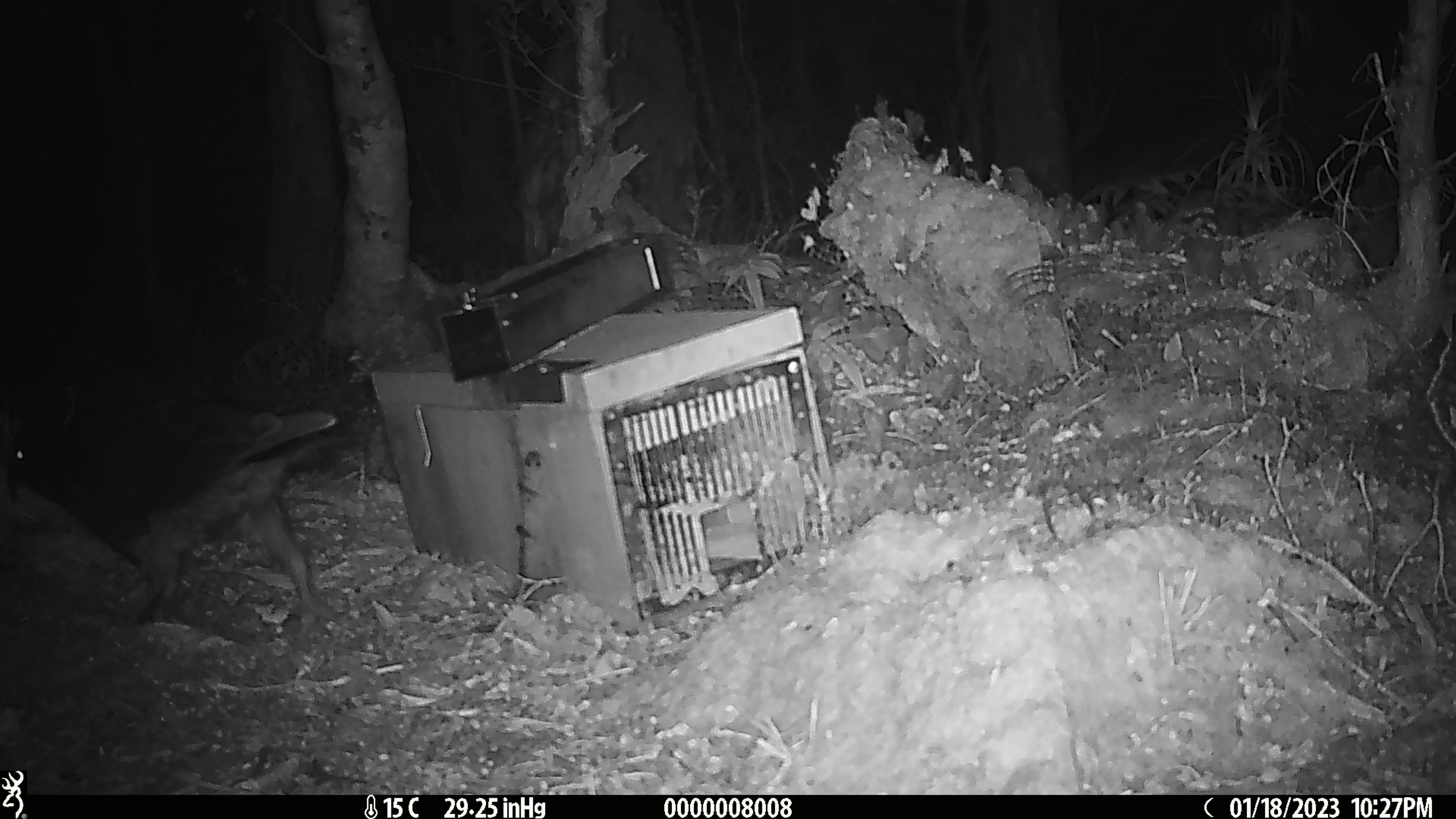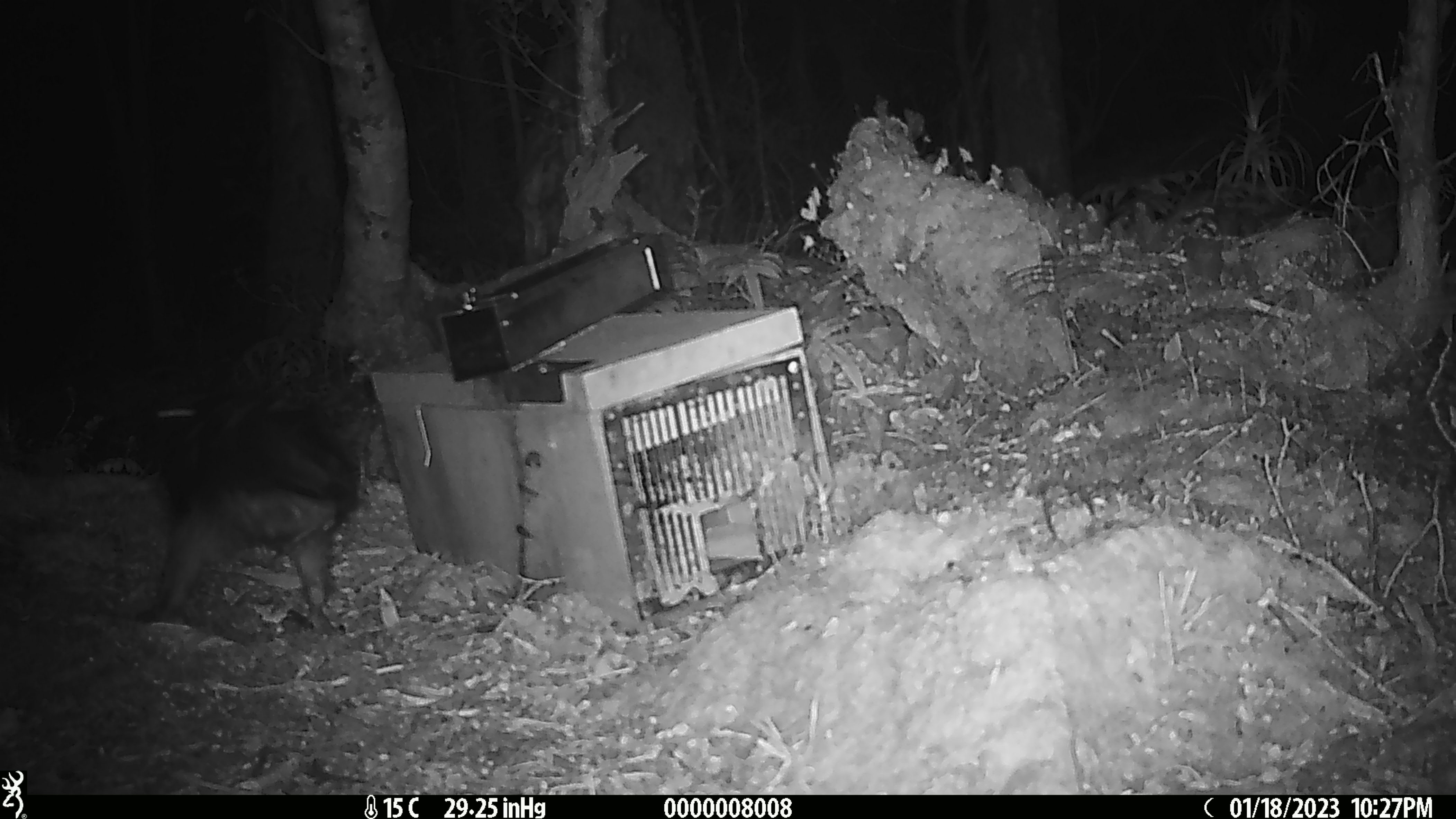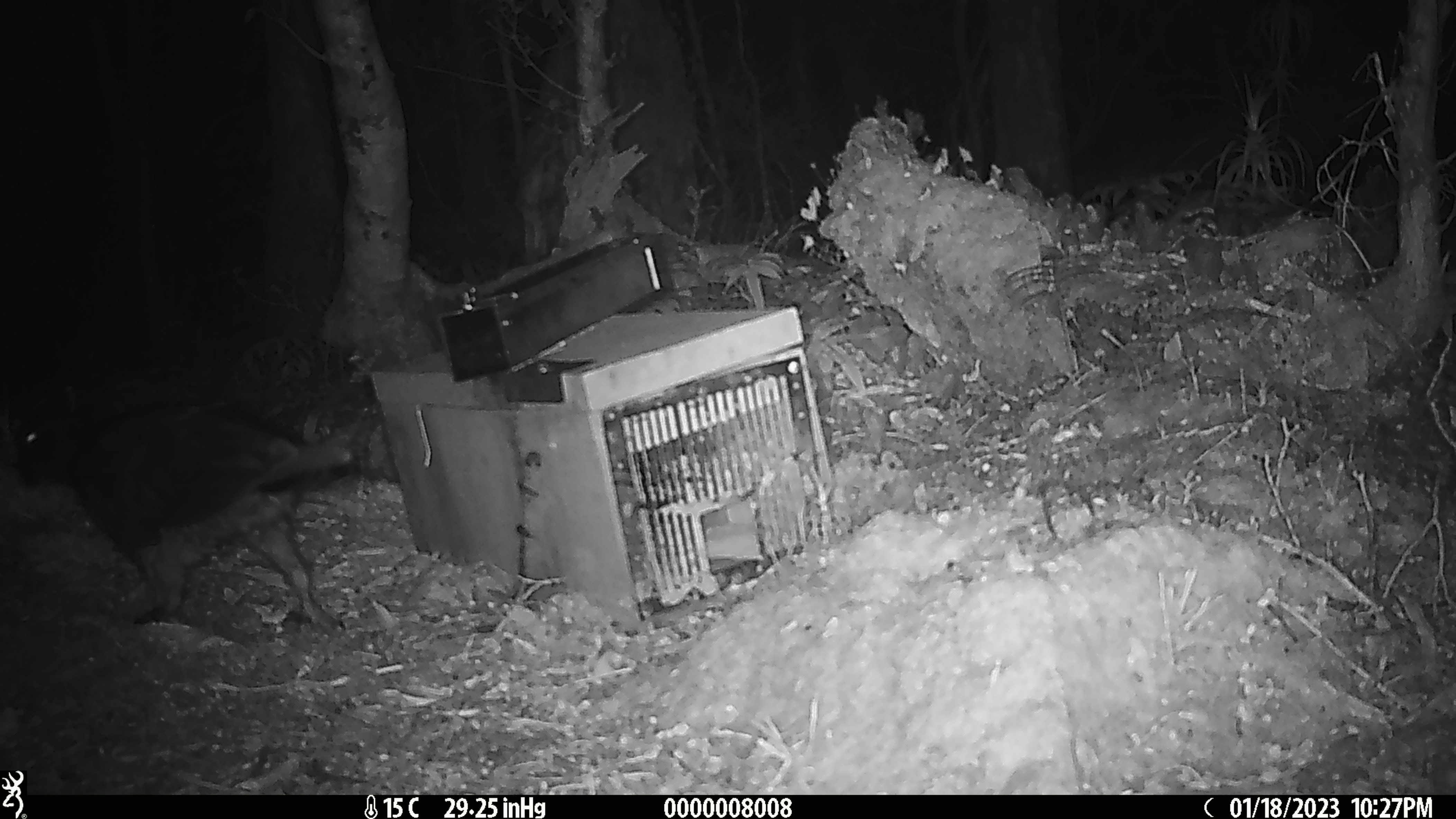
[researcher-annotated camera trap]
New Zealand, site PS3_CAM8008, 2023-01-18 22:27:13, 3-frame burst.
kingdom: Animalia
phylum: Chordata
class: Aves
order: Psittaciformes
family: Strigopidae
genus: Nestor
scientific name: Nestor notabilis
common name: kea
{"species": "kea (Nestor notabilis)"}